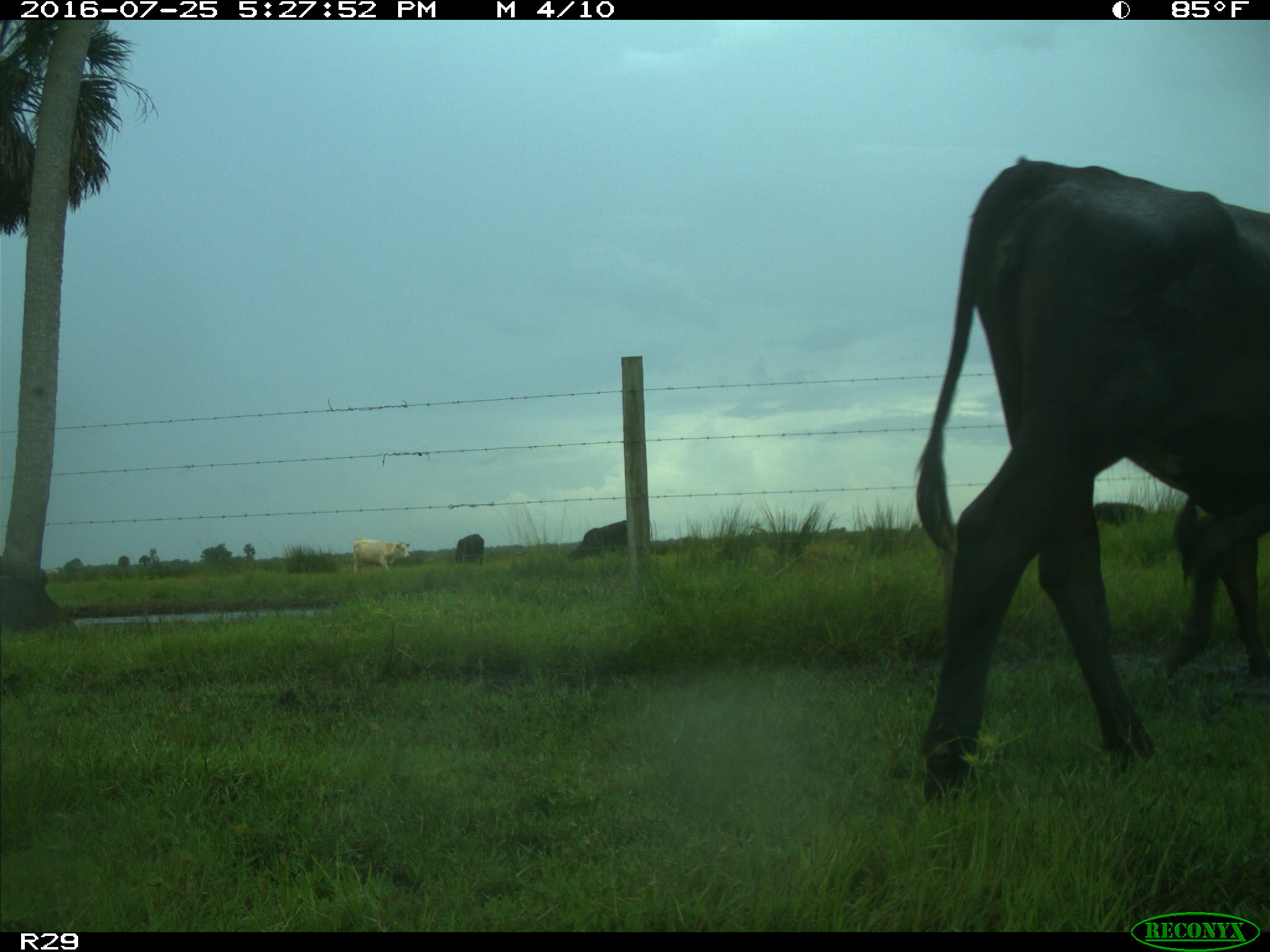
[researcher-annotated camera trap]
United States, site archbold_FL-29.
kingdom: Animalia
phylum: Chordata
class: Mammalia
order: Artiodactyla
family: Bovidae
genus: Bos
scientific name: Bos taurus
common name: domestic cow